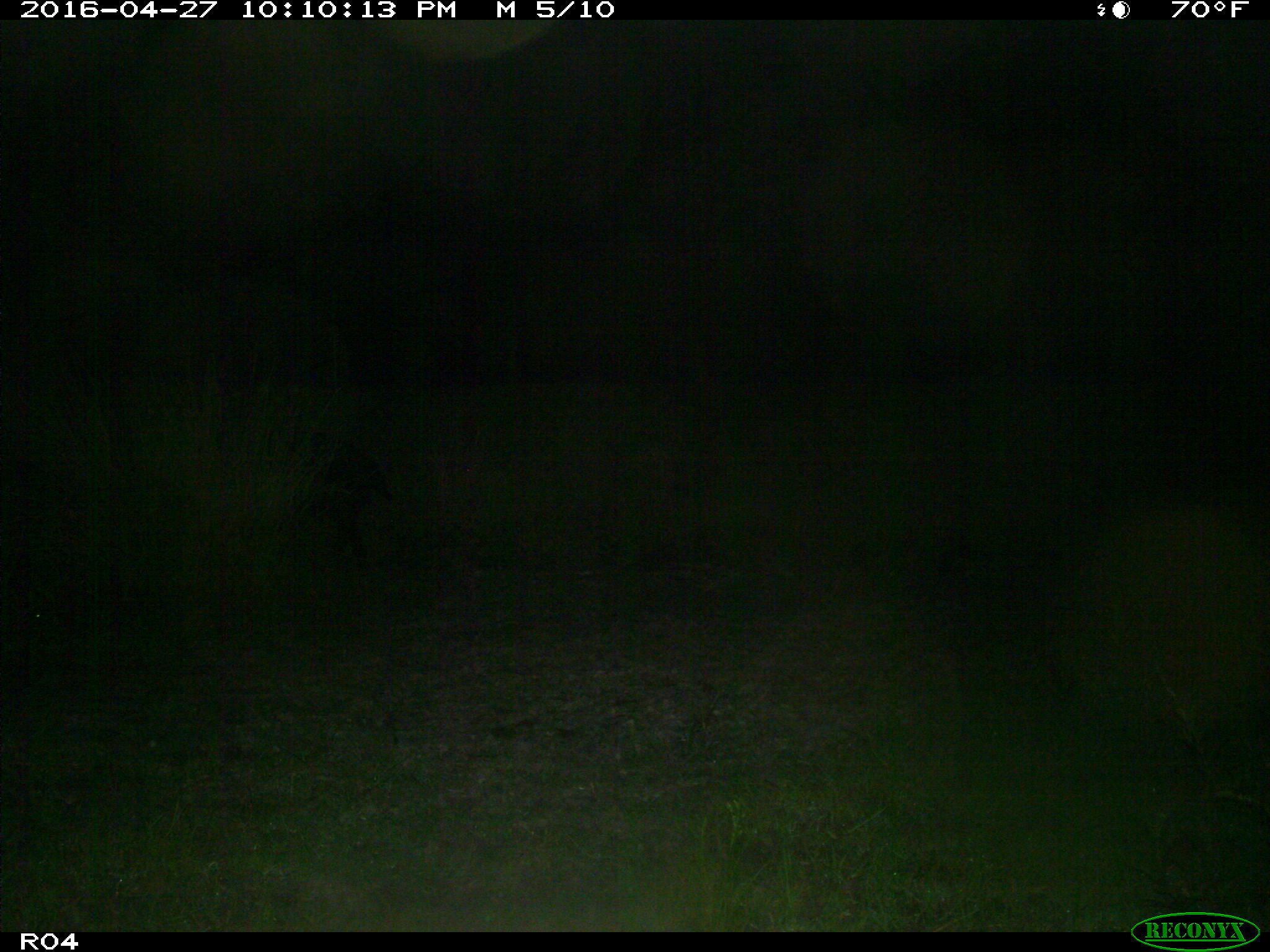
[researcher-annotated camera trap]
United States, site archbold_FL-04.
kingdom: Animalia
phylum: Chordata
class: Mammalia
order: Artiodactyla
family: Suidae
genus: Sus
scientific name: Sus scrofa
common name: wild boar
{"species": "Sus scrofa (wild boar)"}